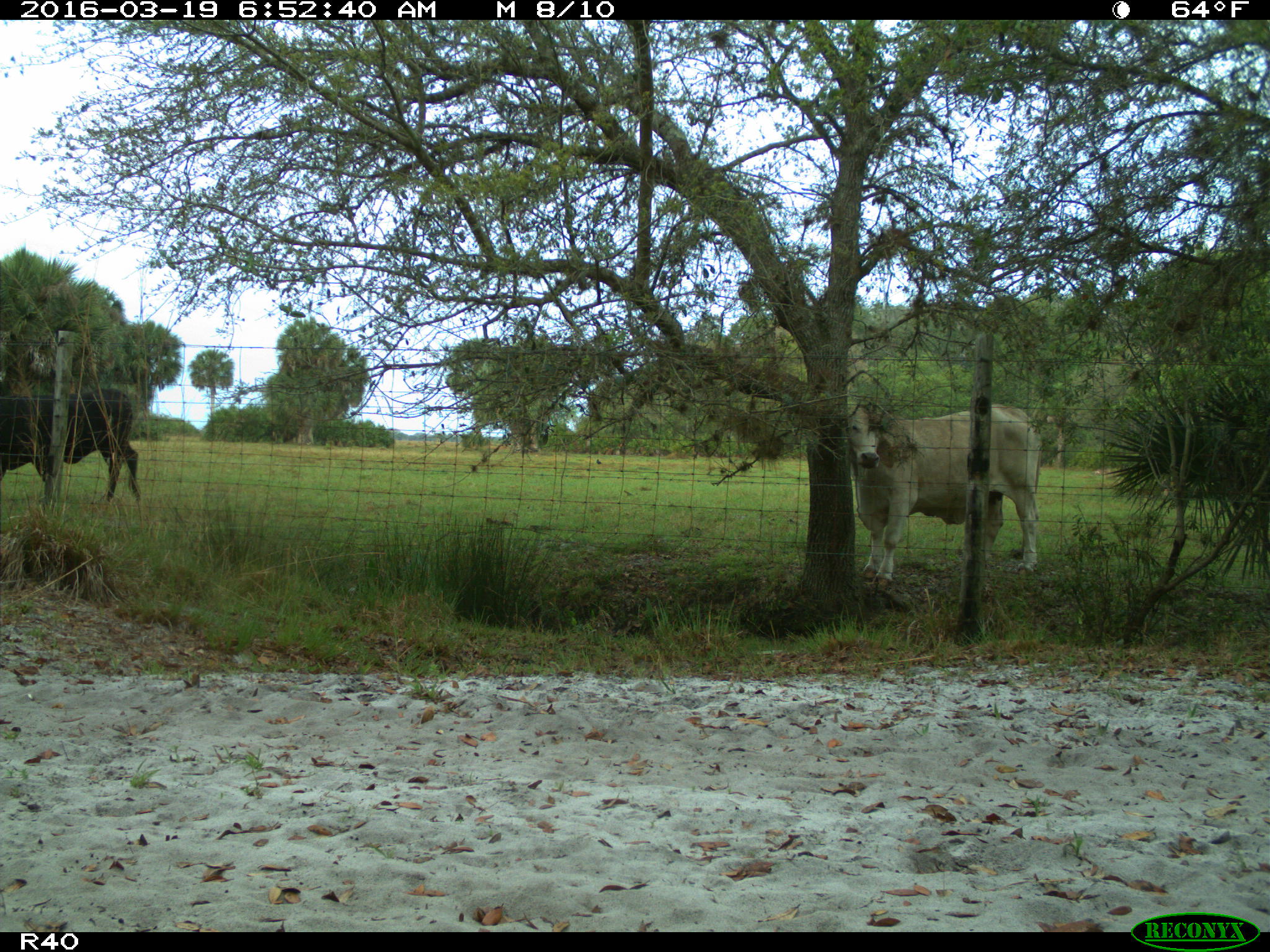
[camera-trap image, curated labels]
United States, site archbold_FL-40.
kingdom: Animalia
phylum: Chordata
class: Mammalia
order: Artiodactyla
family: Bovidae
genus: Bos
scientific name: Bos taurus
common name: domestic cow